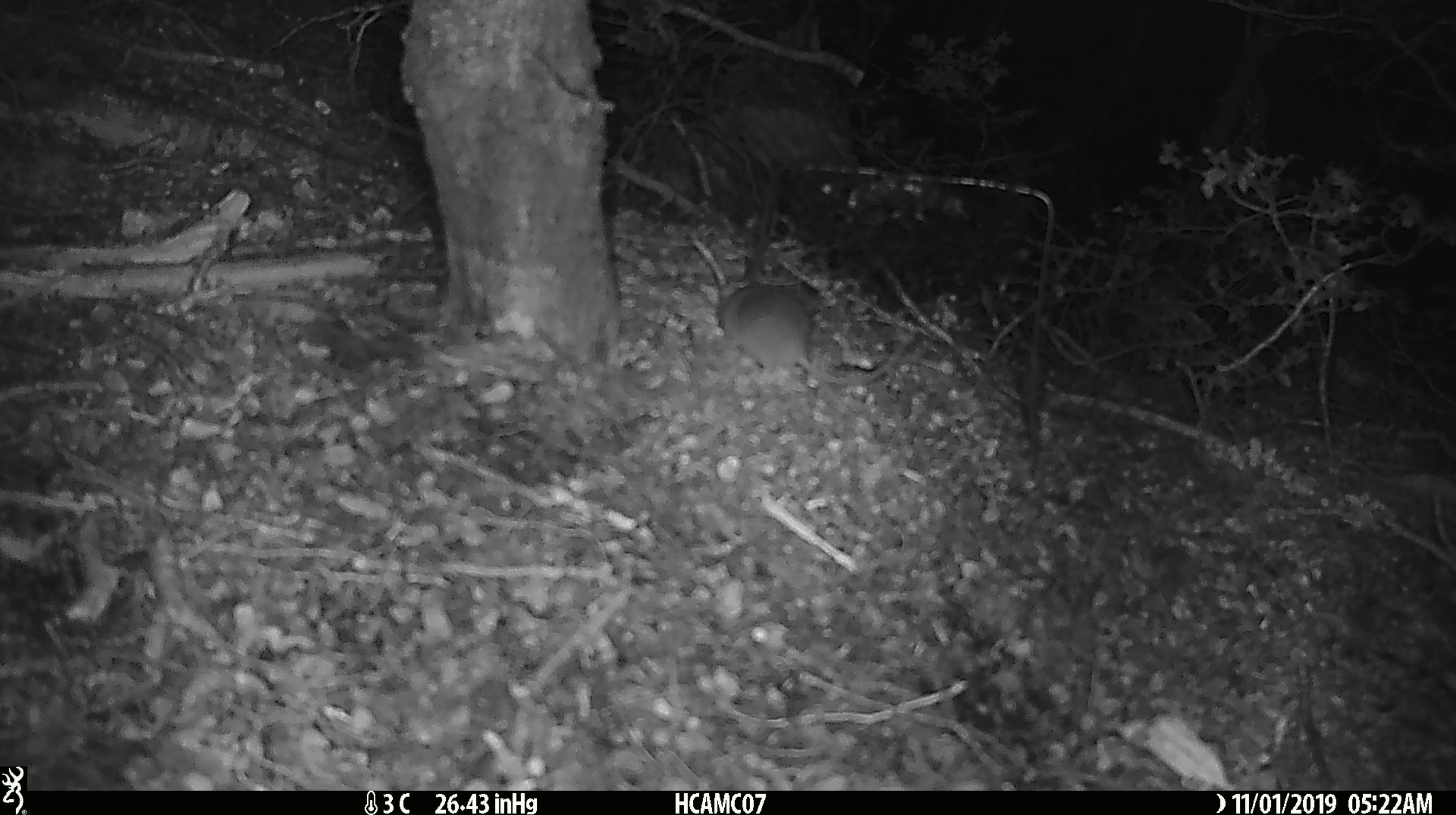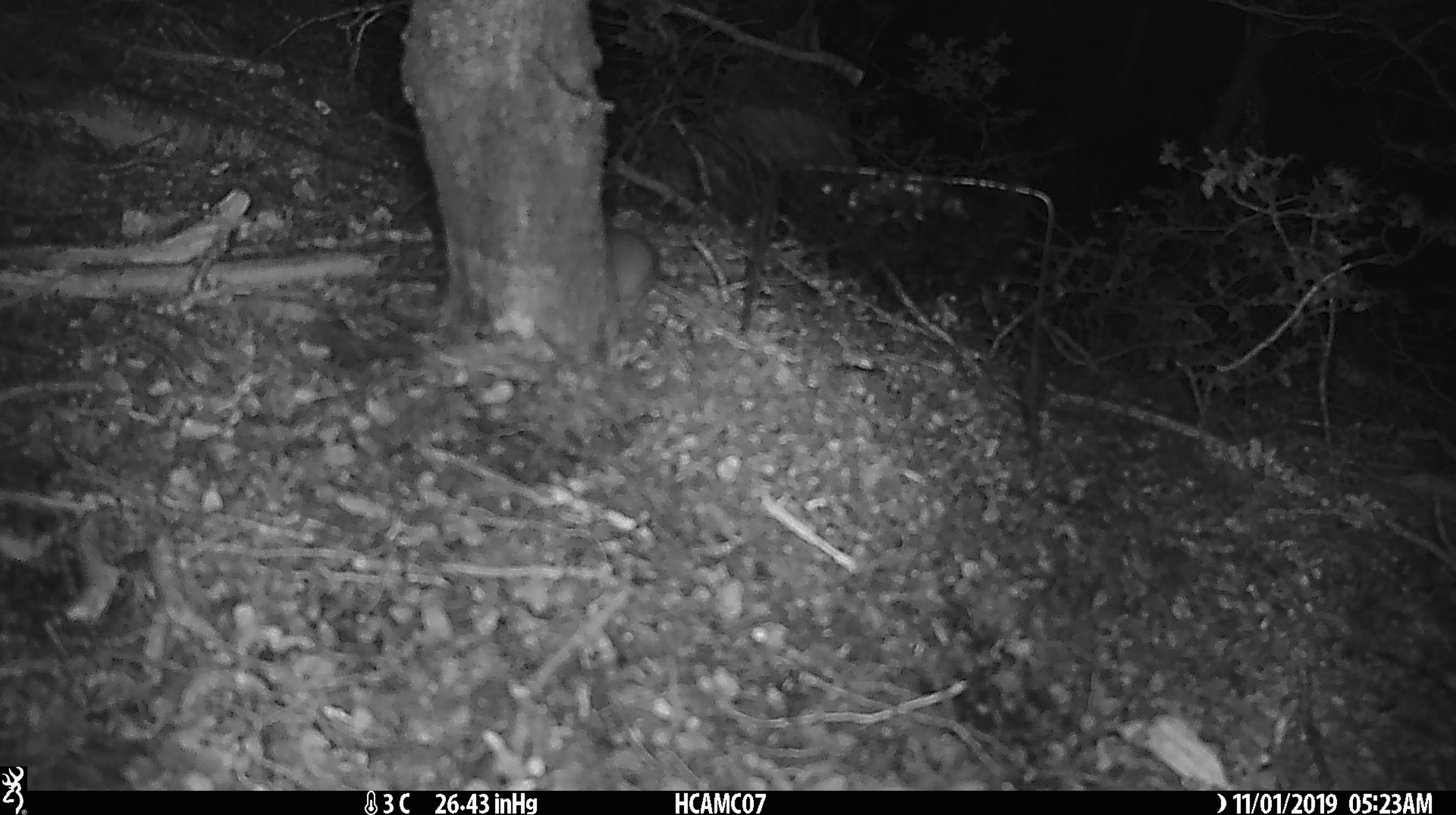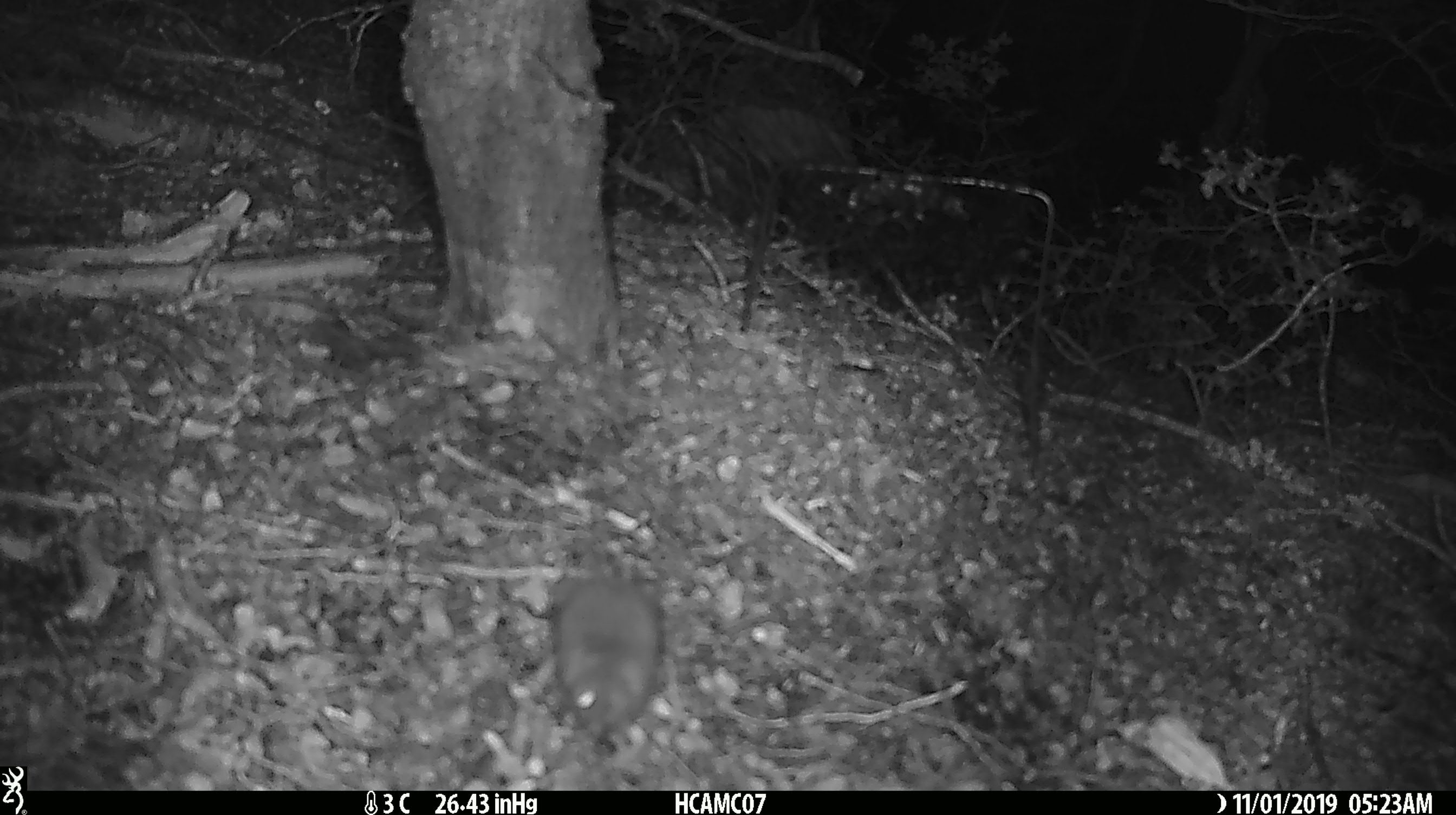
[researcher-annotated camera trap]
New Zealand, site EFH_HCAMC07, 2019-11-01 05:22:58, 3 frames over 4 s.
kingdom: Animalia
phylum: Chordata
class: Mammalia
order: Rodentia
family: Muridae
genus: Mus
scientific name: Mus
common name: mouse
Mouse (Mus).